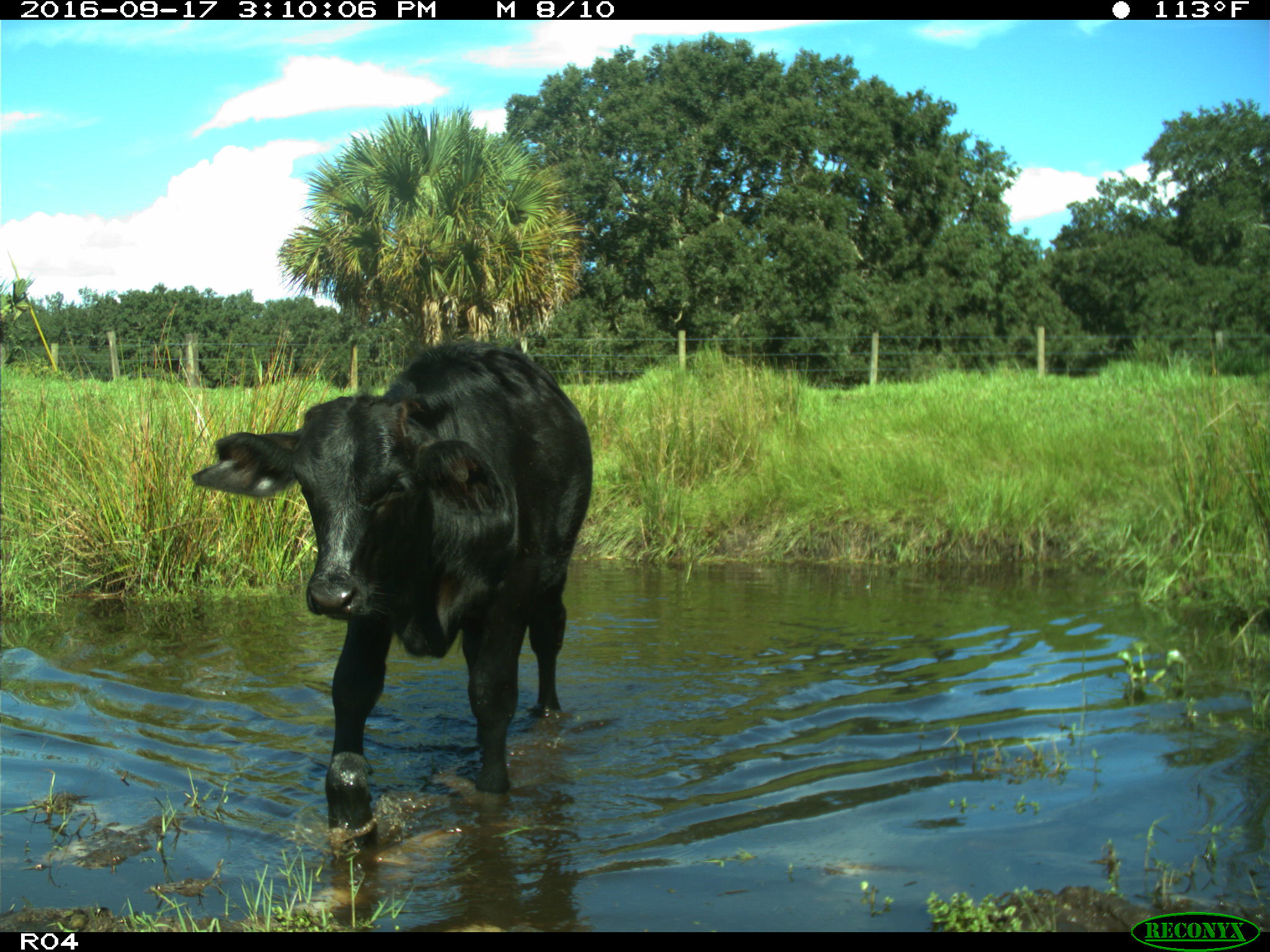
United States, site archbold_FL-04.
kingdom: Animalia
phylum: Chordata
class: Mammalia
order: Artiodactyla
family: Bovidae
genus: Bos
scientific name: Bos taurus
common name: domestic cow